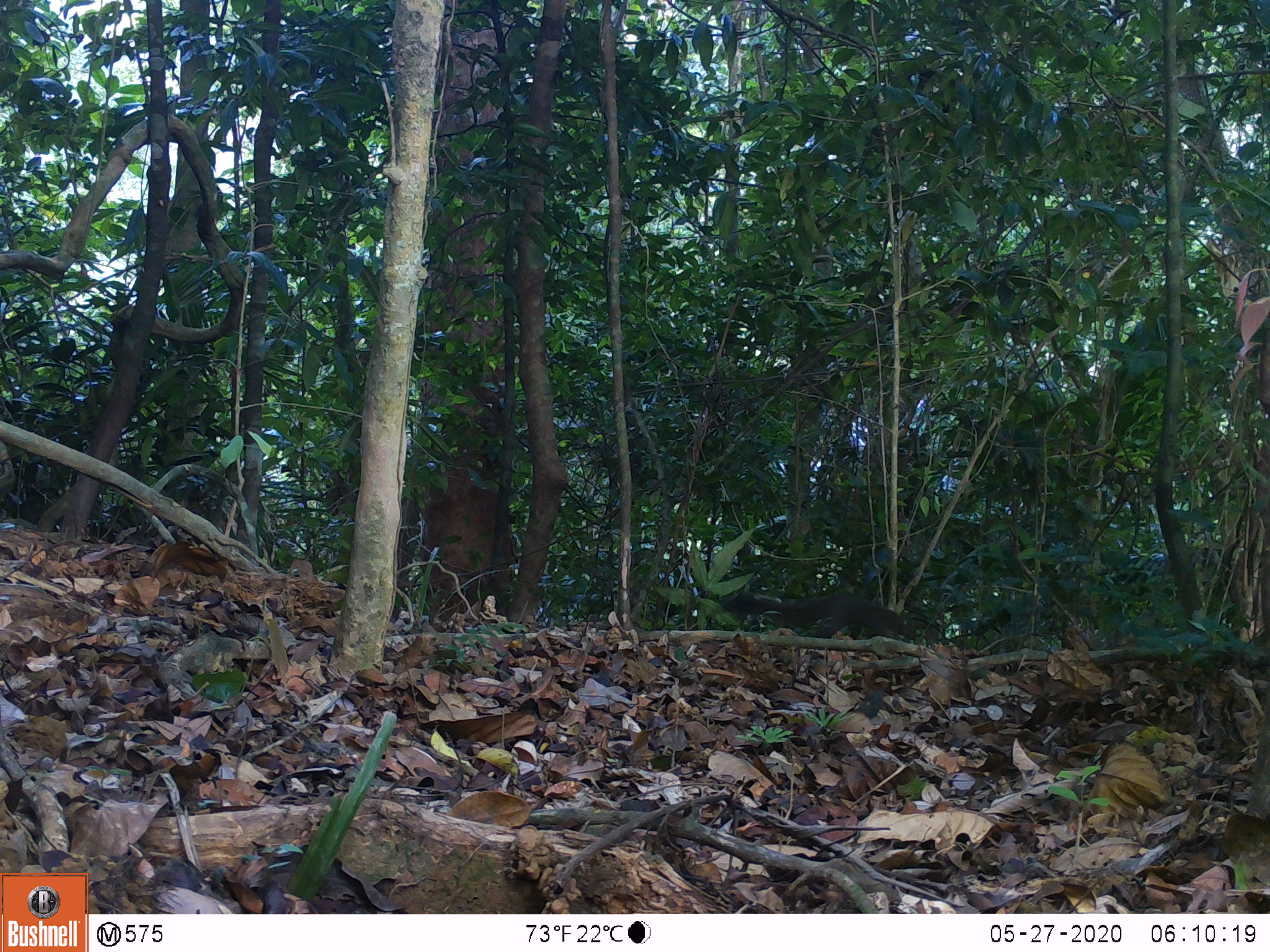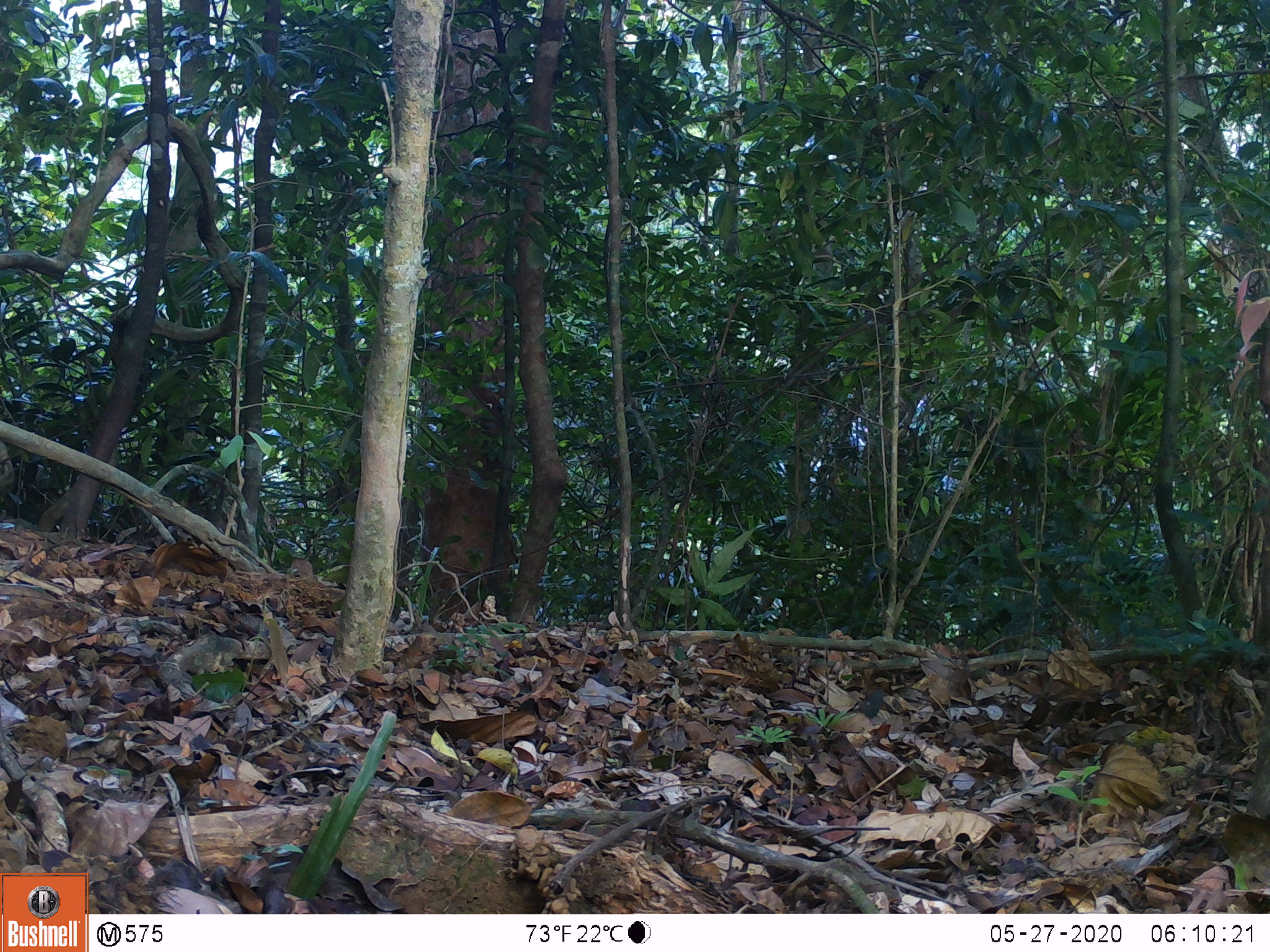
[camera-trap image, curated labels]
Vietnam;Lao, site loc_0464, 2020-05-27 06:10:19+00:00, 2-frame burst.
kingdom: Animalia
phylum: Chordata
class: Mammalia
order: Rodentia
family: Sciuridae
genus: Callosciurus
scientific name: Callosciurus erythraeus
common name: pallas's squirrel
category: pallass squirrel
Pallass squirrel (pallas's squirrel) (Callosciurus erythraeus). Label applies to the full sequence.